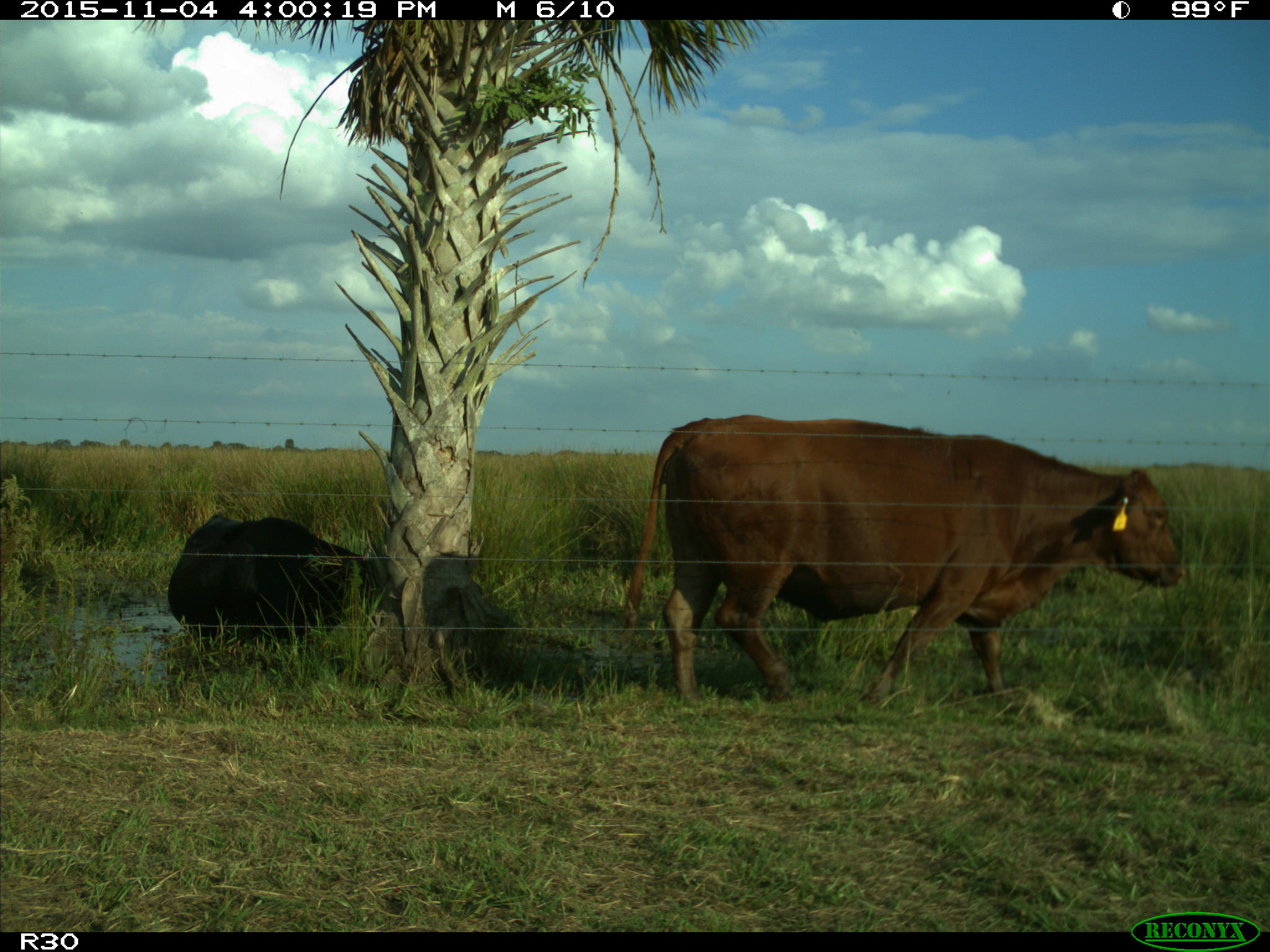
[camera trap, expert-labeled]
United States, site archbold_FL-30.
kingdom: Animalia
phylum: Chordata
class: Mammalia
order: Artiodactyla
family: Bovidae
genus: Bos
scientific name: Bos taurus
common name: domestic cow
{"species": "Bos taurus (domestic cow)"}